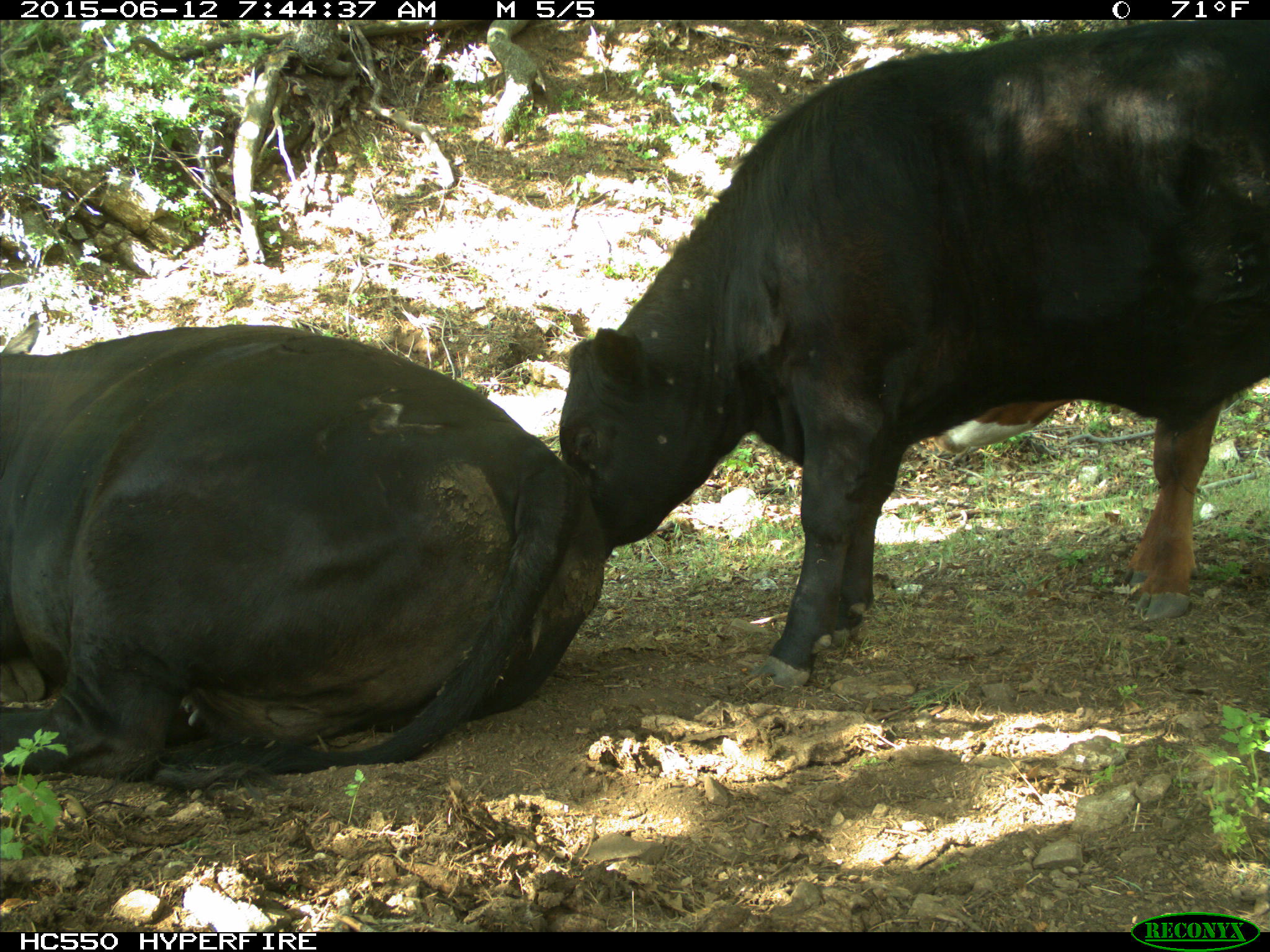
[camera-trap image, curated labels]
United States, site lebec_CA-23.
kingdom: Animalia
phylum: Chordata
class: Mammalia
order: Artiodactyla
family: Bovidae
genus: Bos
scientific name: Bos taurus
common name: domestic cow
Bos taurus (domestic cow).